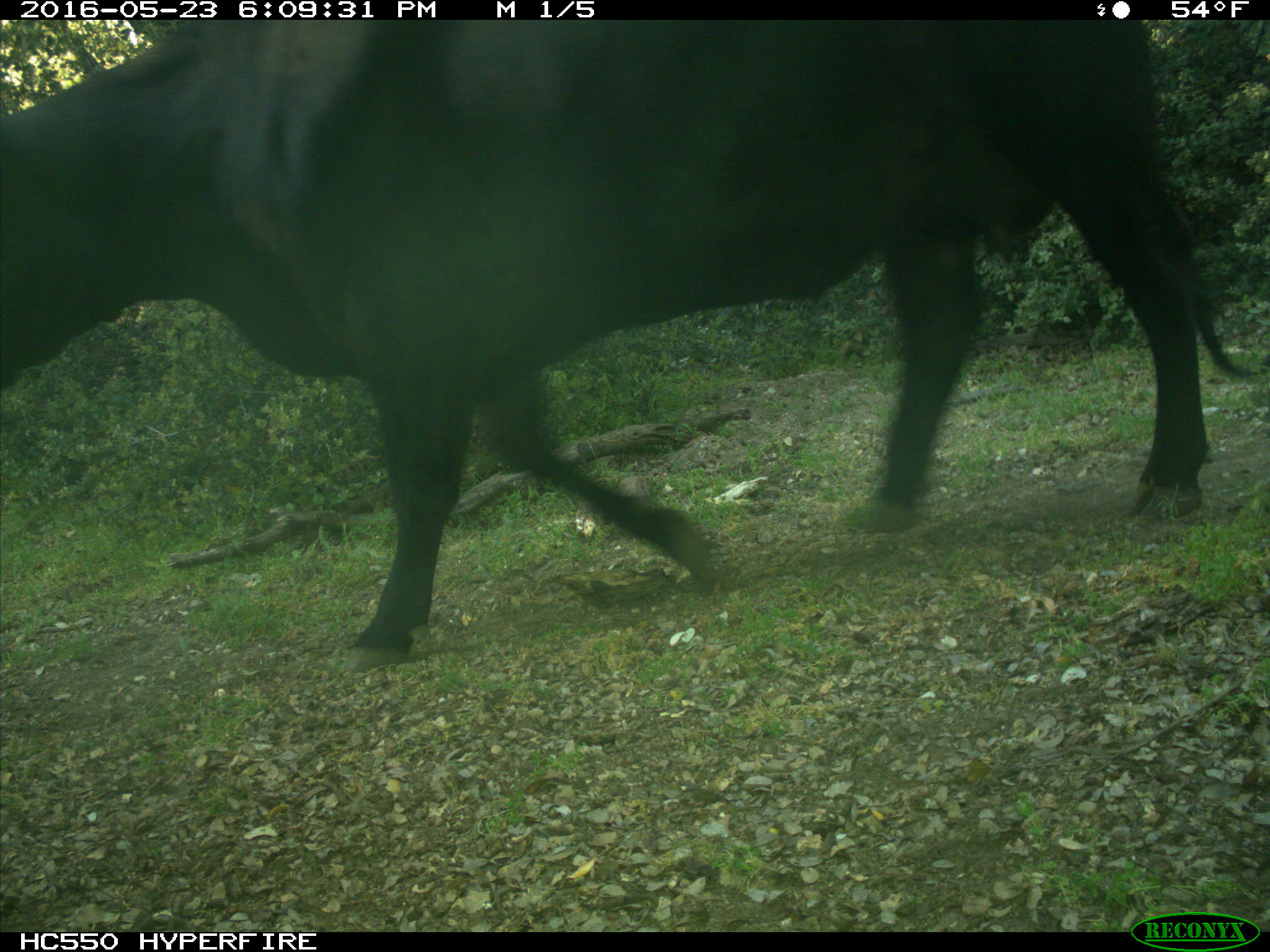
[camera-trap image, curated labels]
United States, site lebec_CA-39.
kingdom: Animalia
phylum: Chordata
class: Mammalia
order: Artiodactyla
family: Bovidae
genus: Bos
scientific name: Bos taurus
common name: domestic cow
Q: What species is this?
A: Bos taurus (domestic cow).